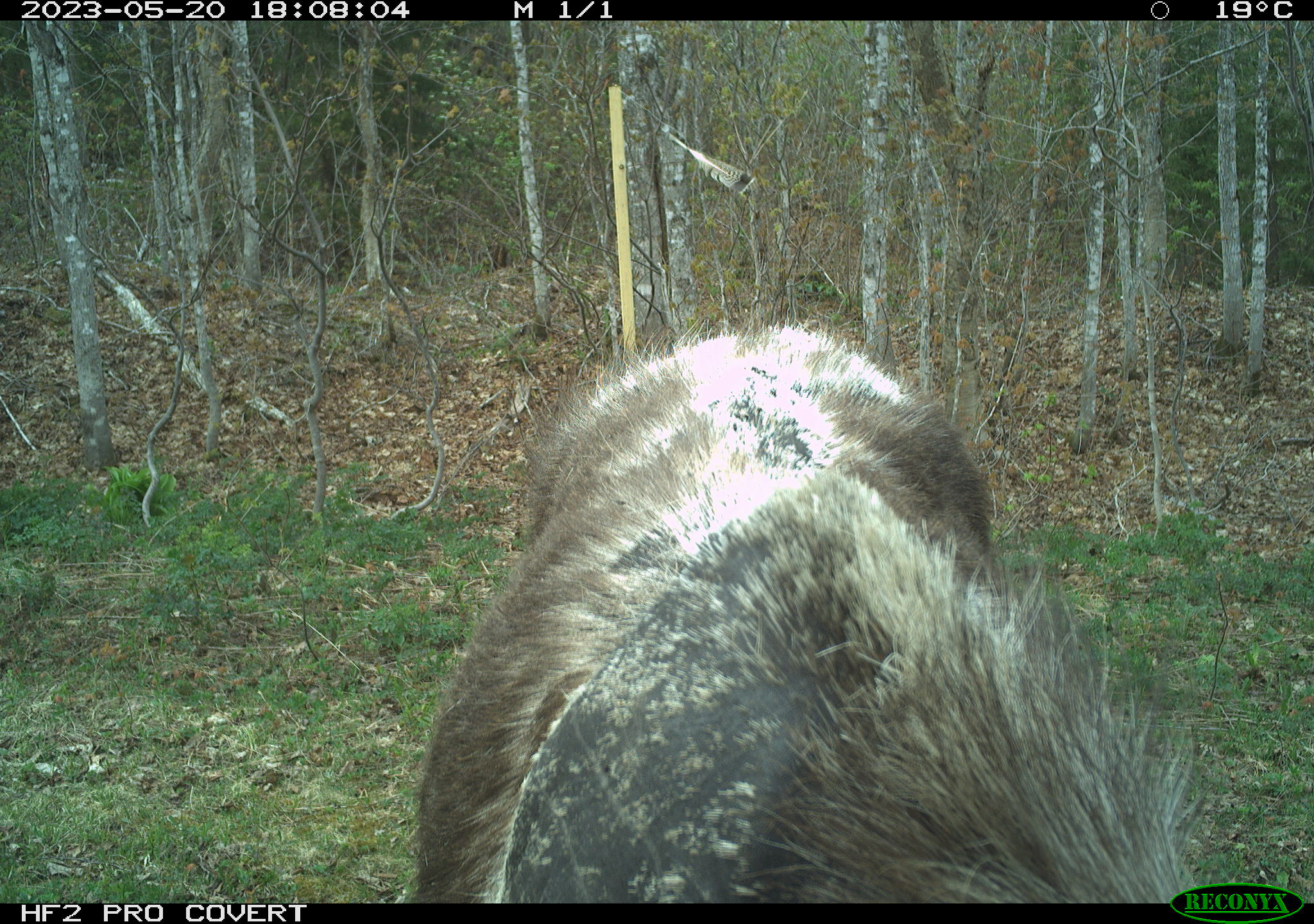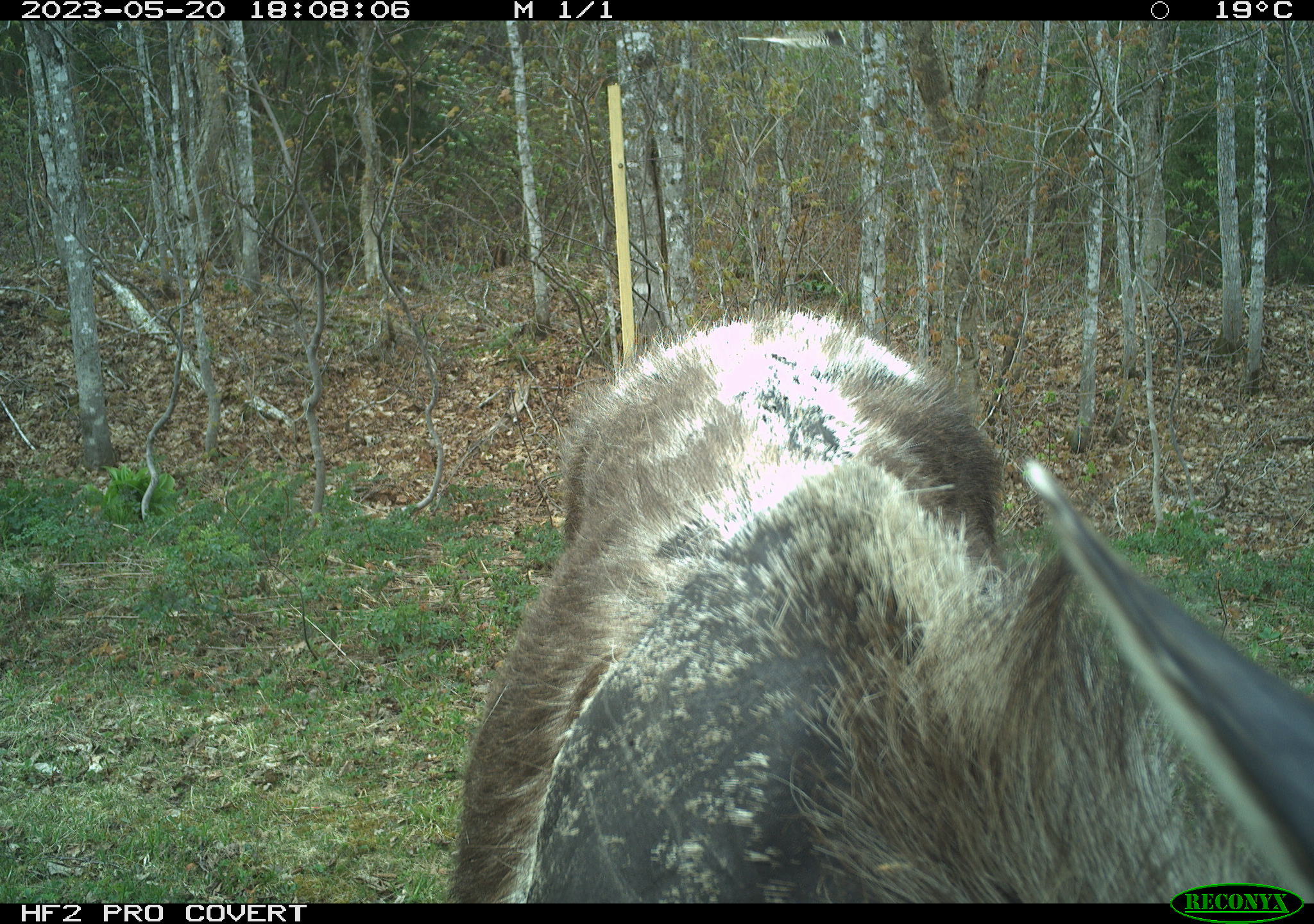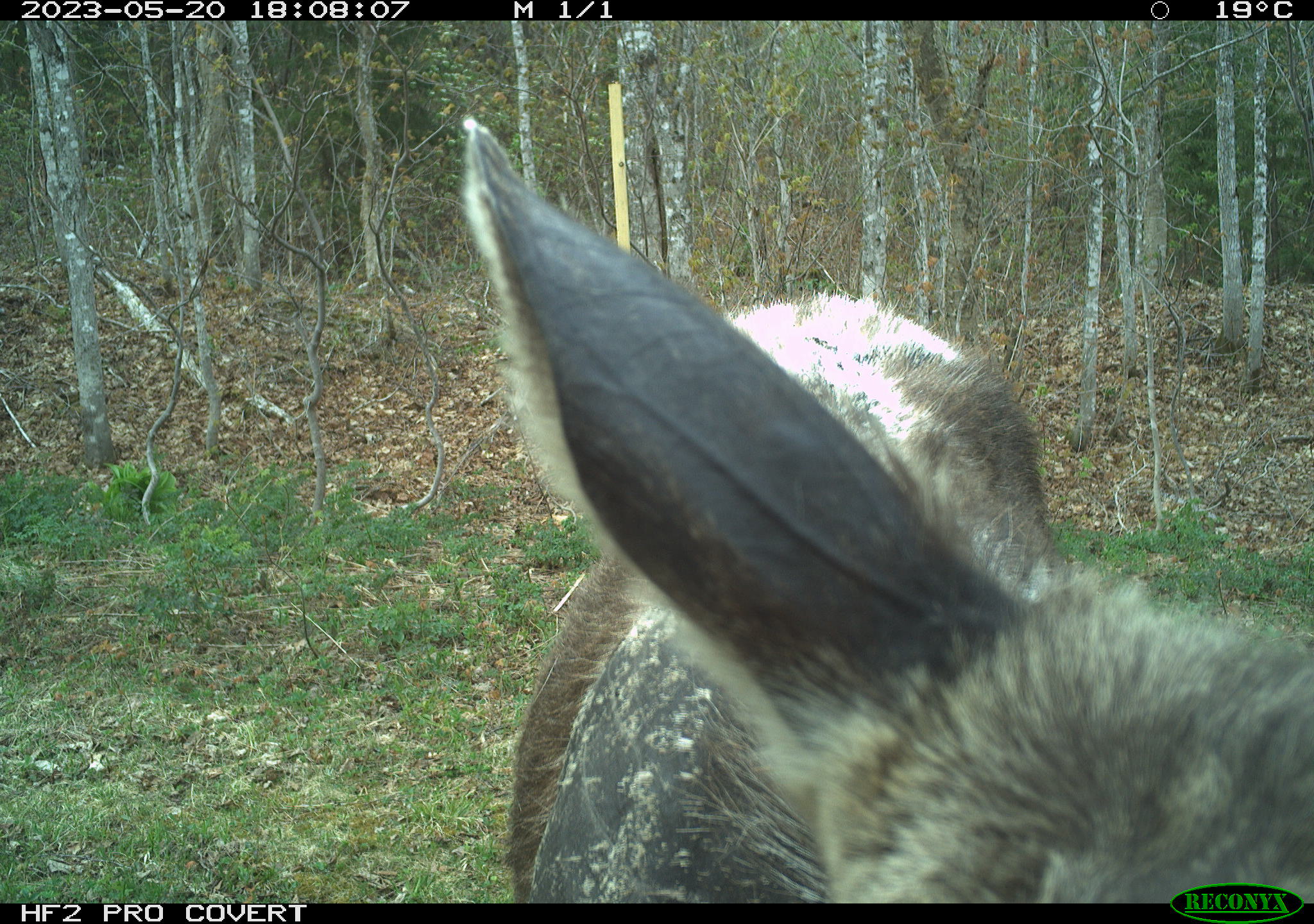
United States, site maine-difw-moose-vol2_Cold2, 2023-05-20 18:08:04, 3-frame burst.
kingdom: Animalia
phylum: Chordata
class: Mammalia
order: Artiodactyla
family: Cervidae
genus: Alces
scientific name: Alces alces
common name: moose